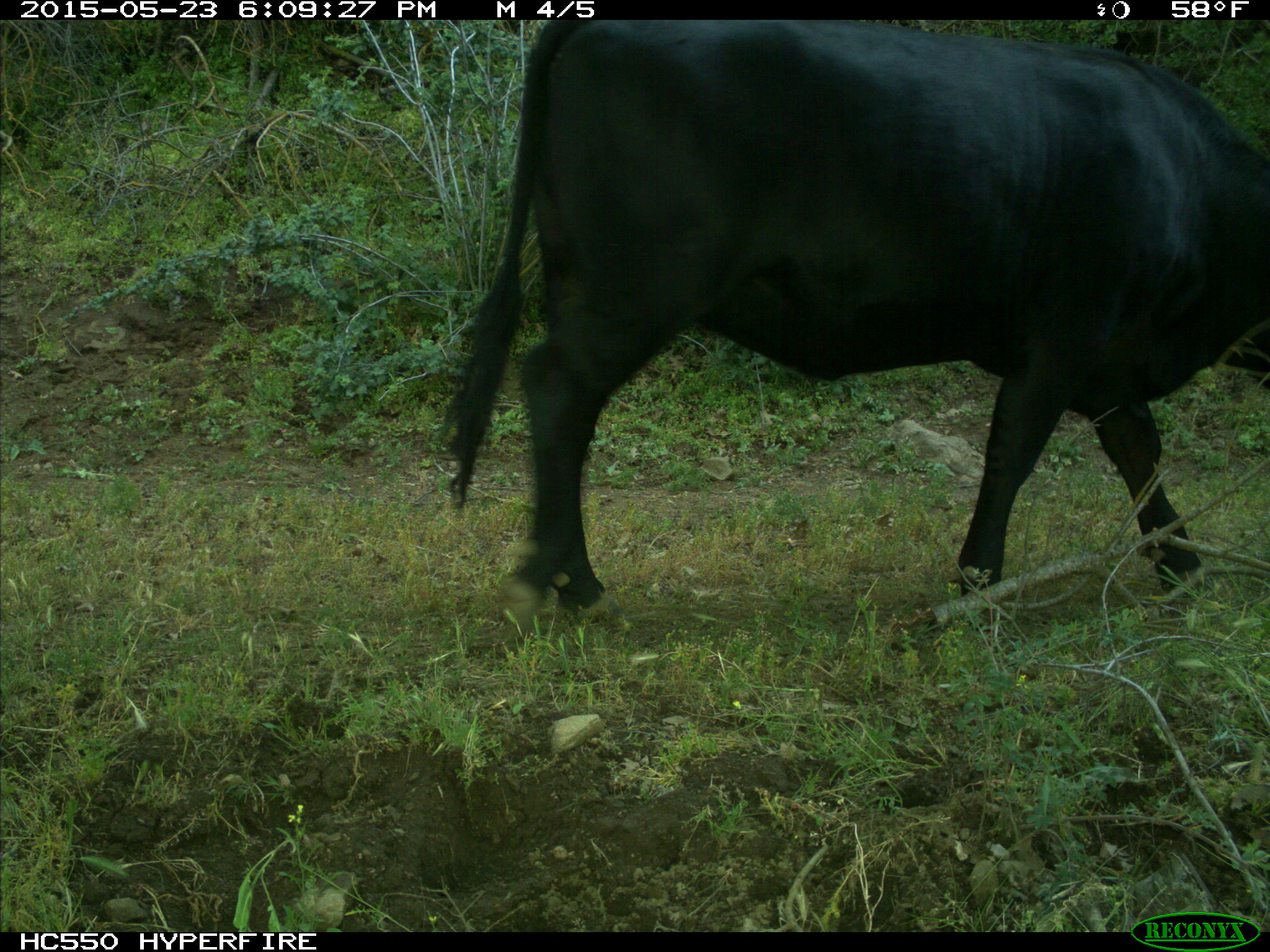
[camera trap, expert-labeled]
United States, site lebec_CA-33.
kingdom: Animalia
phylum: Chordata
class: Mammalia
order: Artiodactyla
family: Bovidae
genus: Bos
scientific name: Bos taurus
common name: domestic cow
Bos taurus (domestic cow).